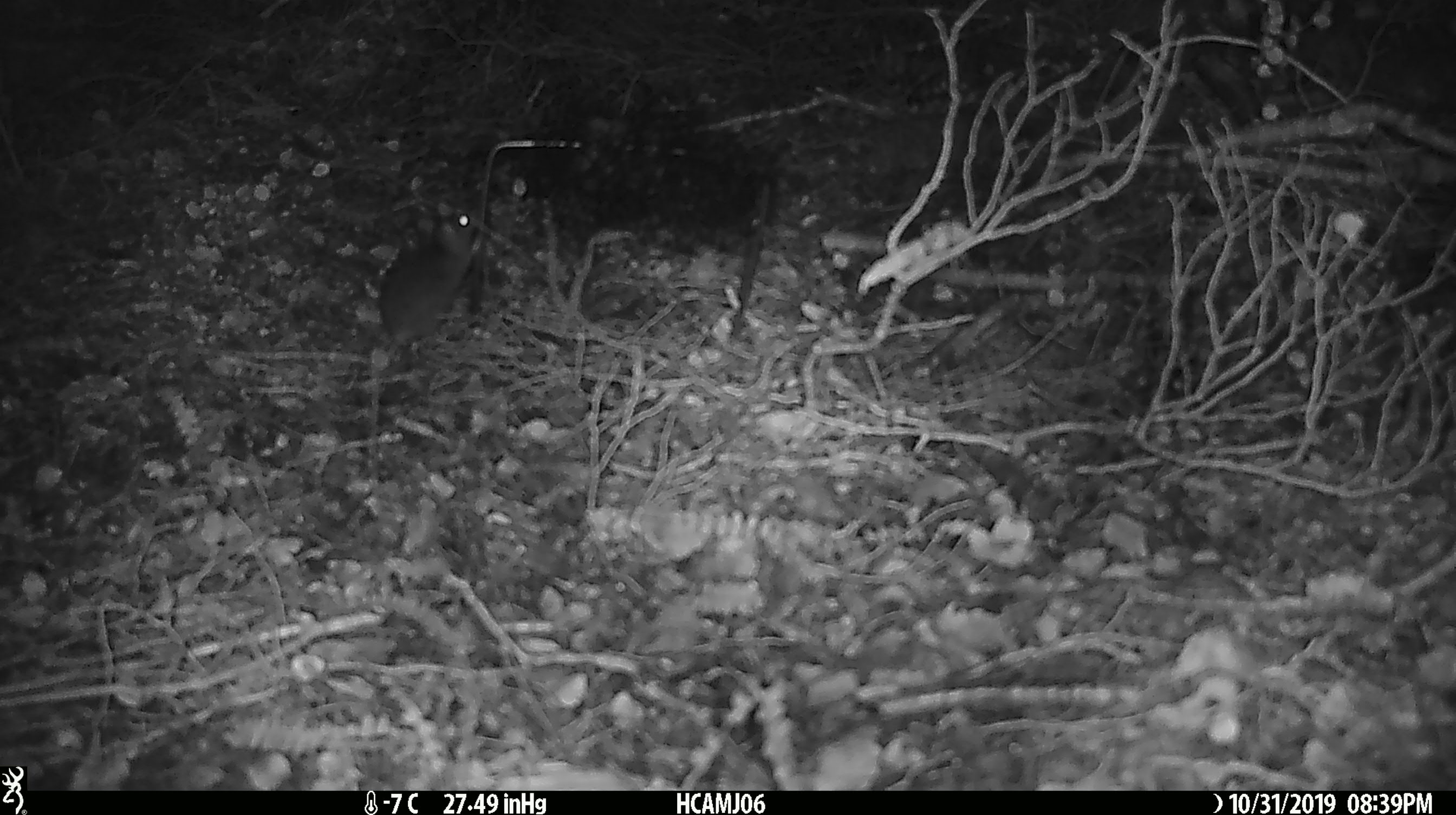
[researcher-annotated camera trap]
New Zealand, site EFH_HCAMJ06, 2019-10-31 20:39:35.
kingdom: Animalia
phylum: Chordata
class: Mammalia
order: Rodentia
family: Muridae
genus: Mus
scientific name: Mus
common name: mouse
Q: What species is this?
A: Mouse (Mus).